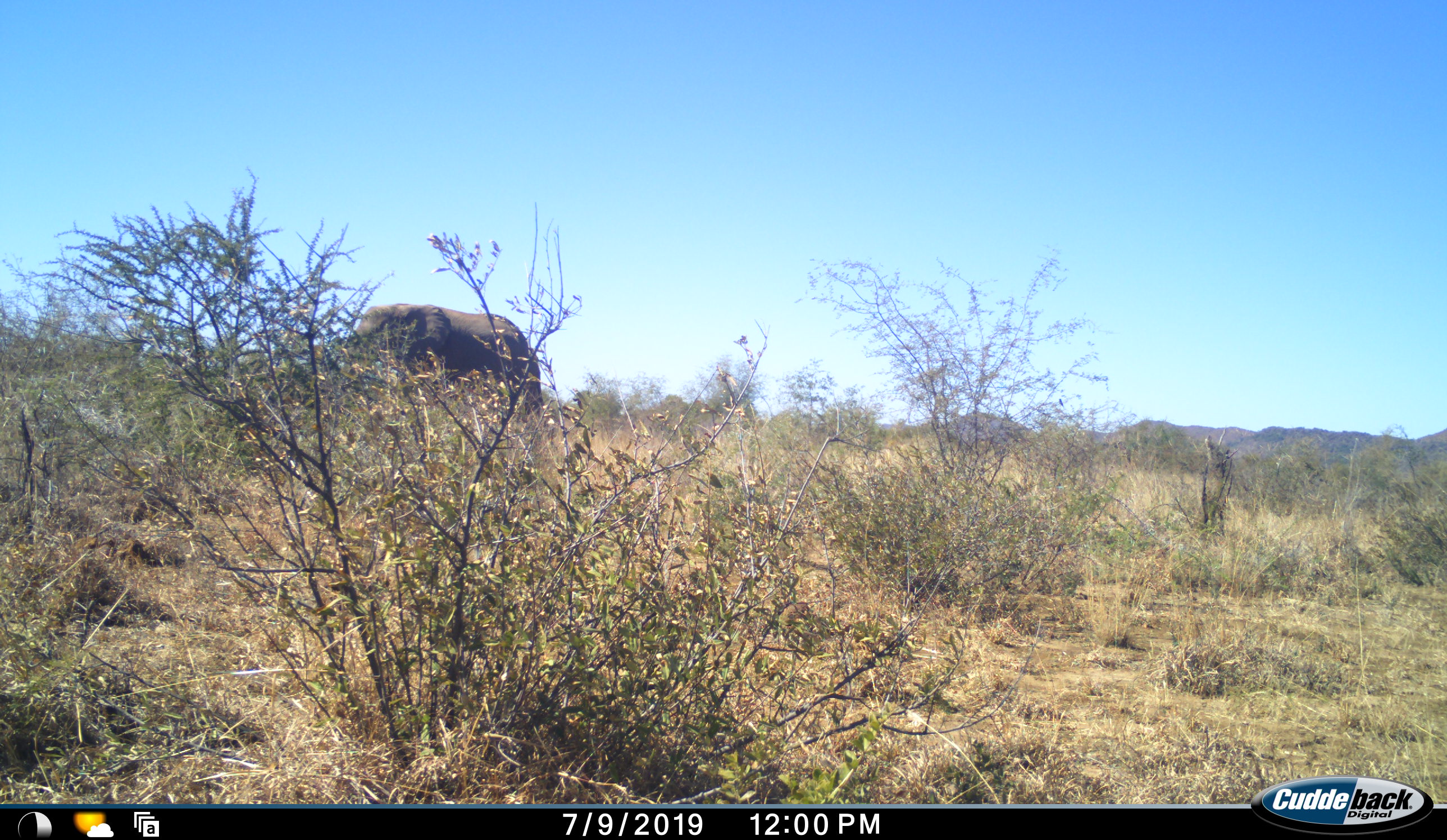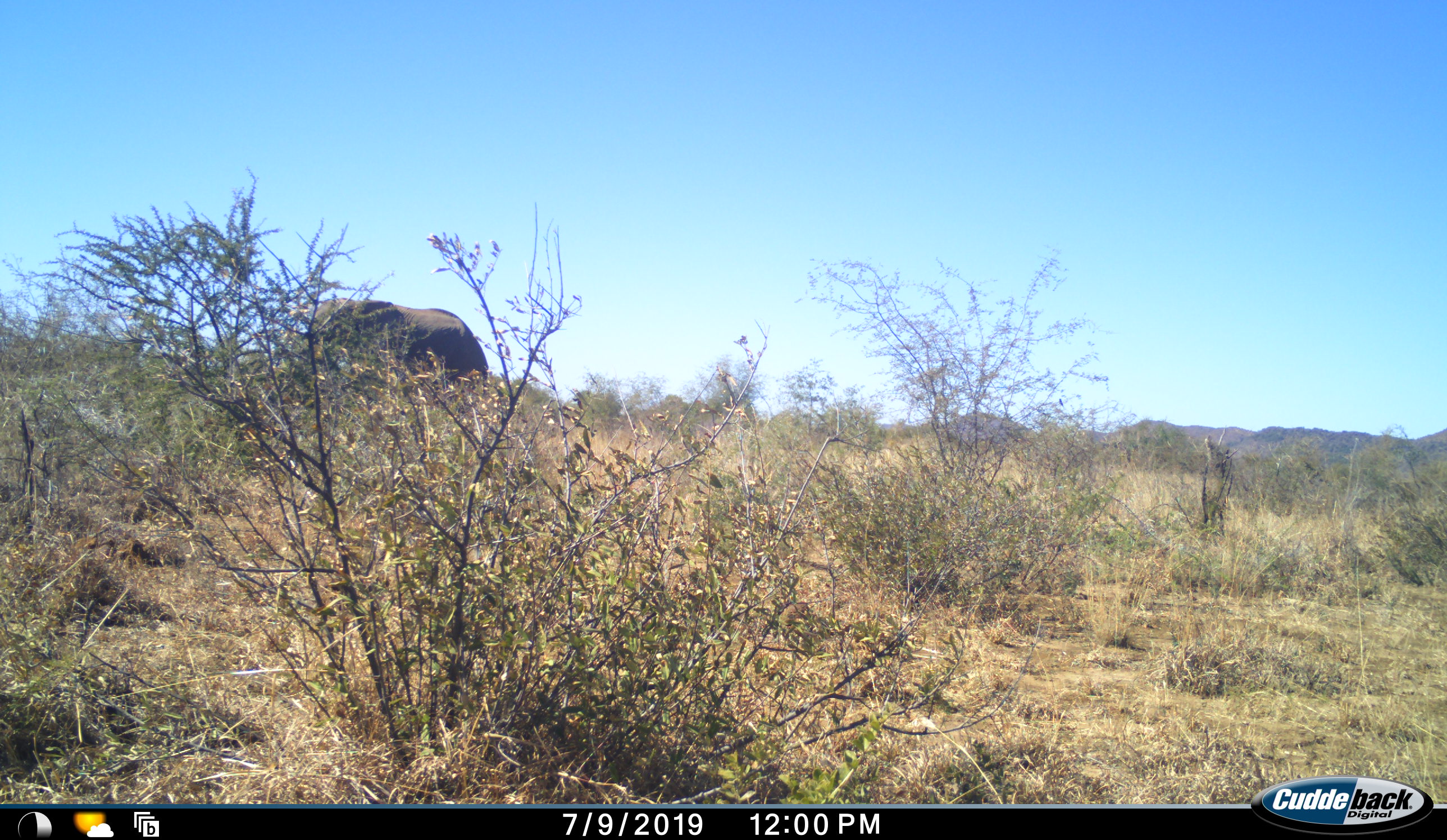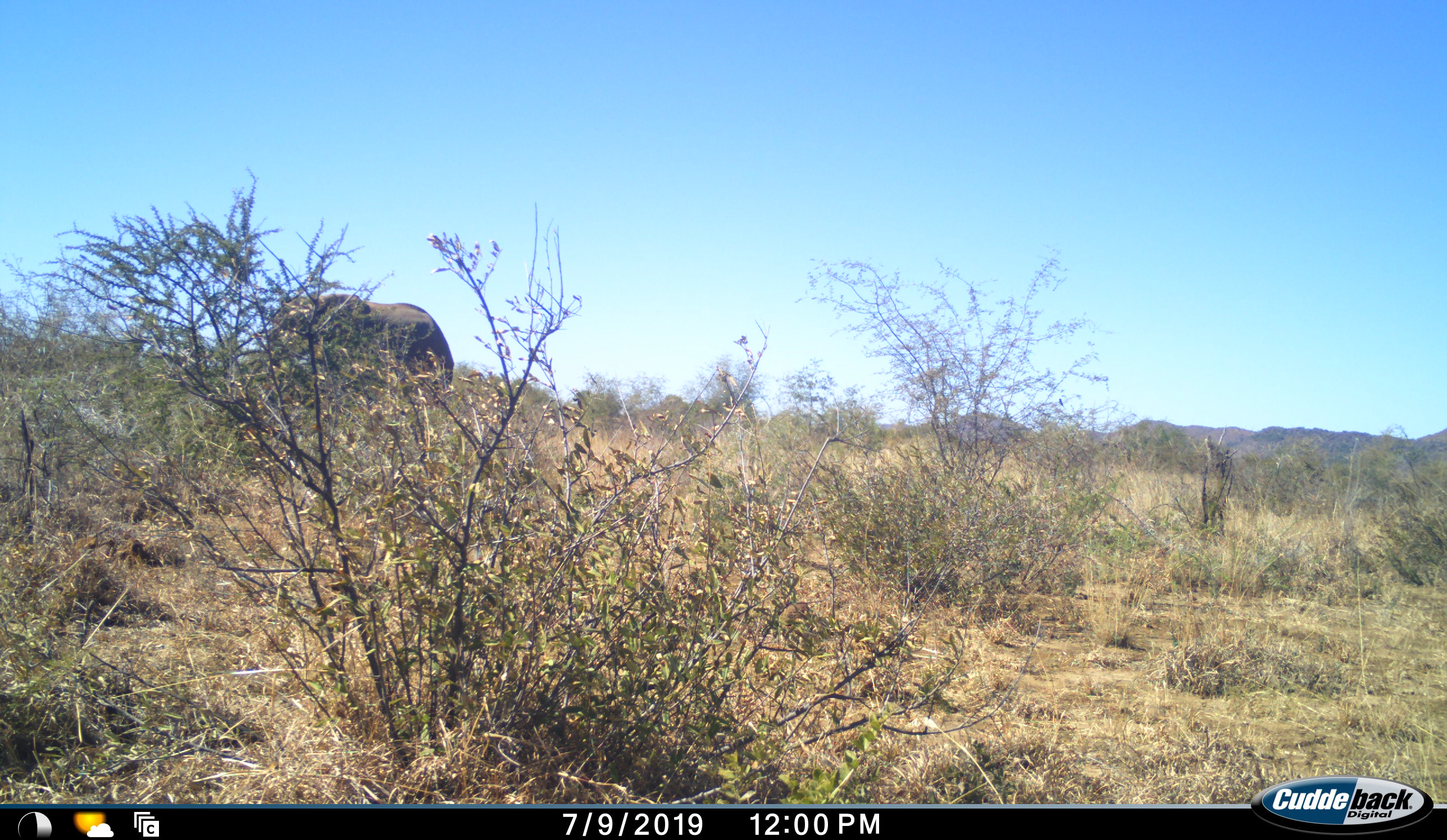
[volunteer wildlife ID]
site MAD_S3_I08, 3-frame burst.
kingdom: Animalia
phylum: Chordata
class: Mammalia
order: Proboscidea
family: Elephantidae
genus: Loxodonta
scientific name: Loxodonta africana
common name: african bush elephant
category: elephant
Elephant (african bush elephant) (Loxodonta africana), count 1. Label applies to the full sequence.